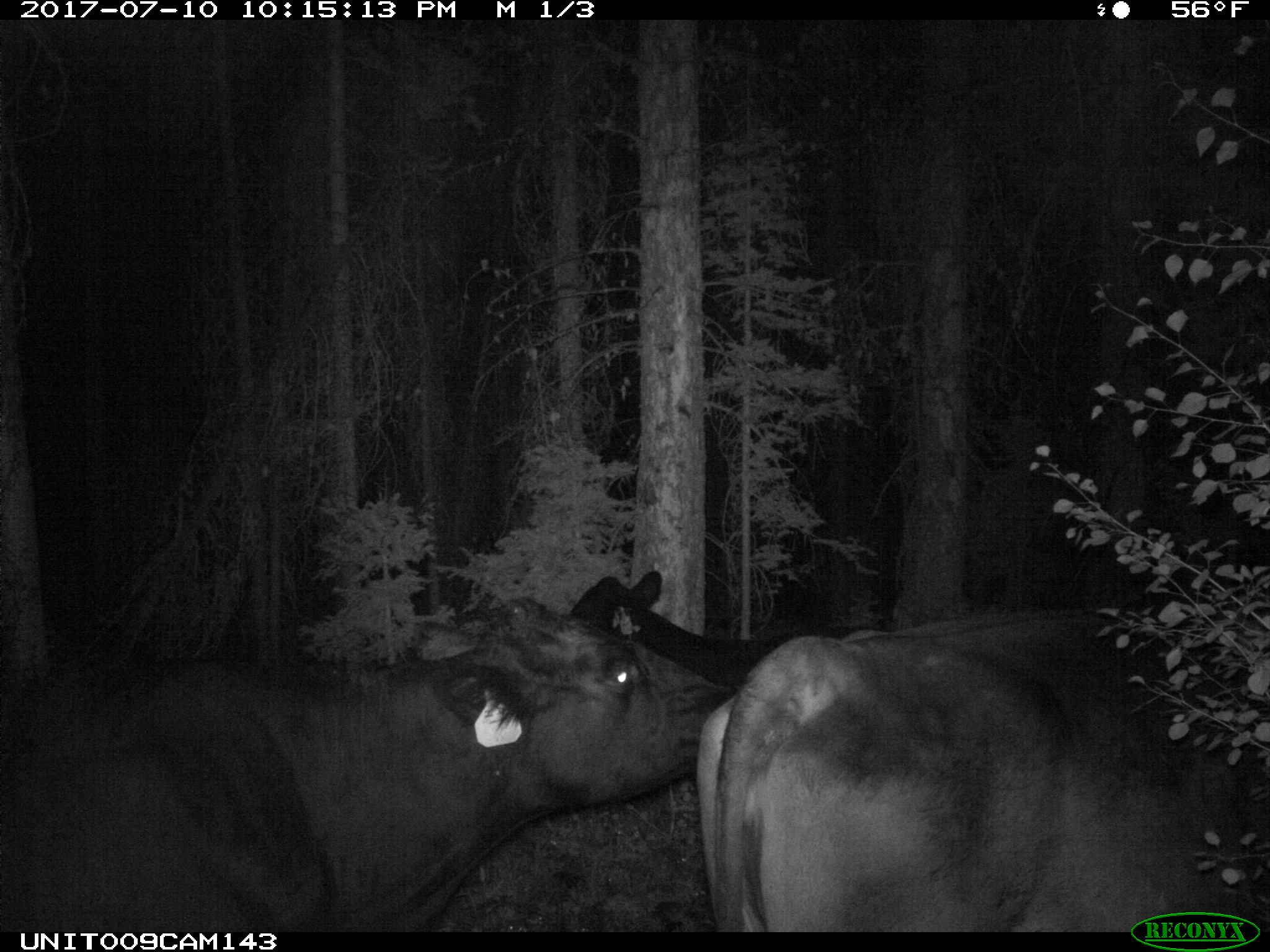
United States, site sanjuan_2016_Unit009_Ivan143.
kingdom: Animalia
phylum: Chordata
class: Mammalia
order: Artiodactyla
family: Bovidae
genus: Bos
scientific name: Bos taurus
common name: domestic cow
Bos taurus (domestic cow).